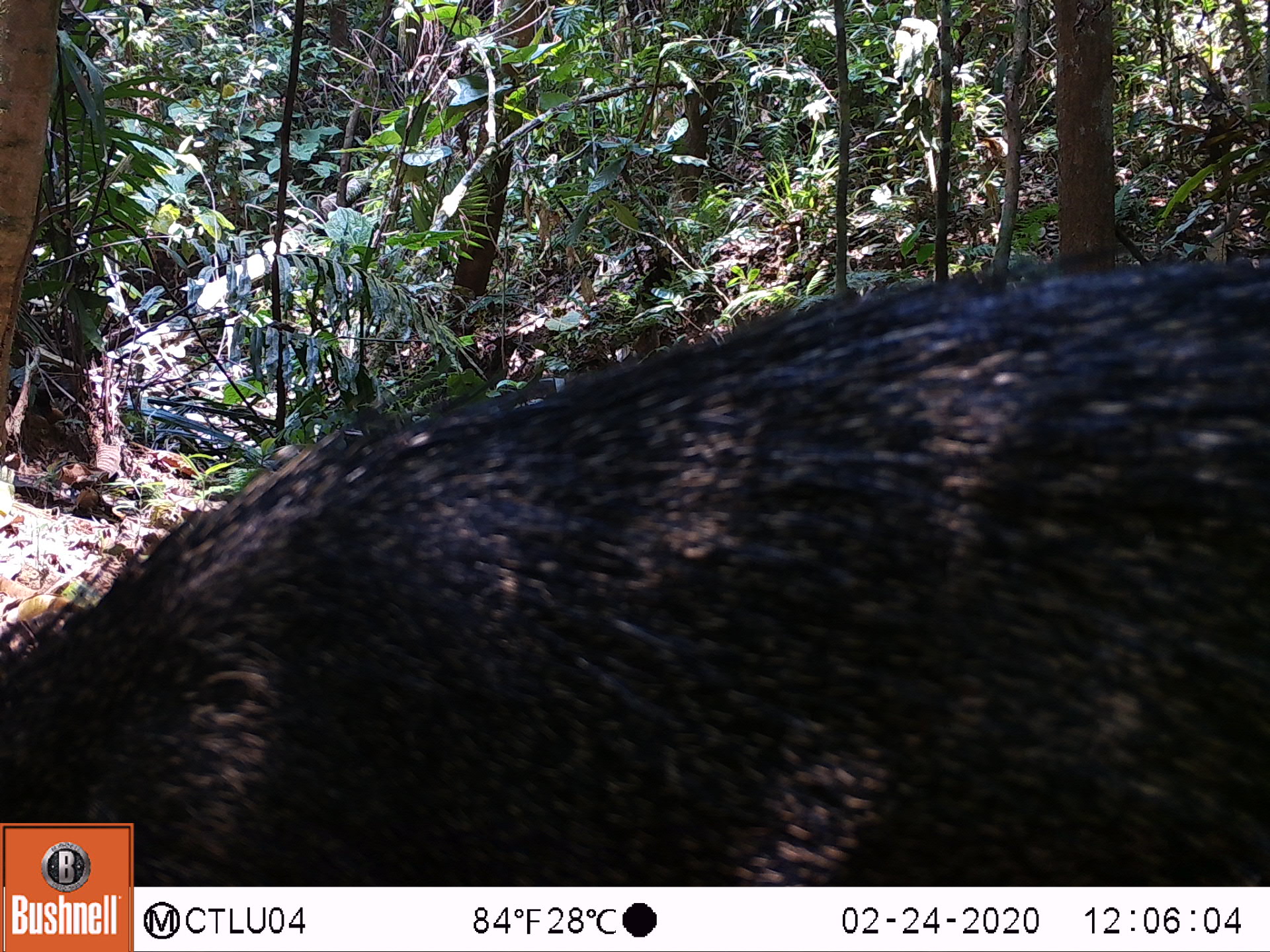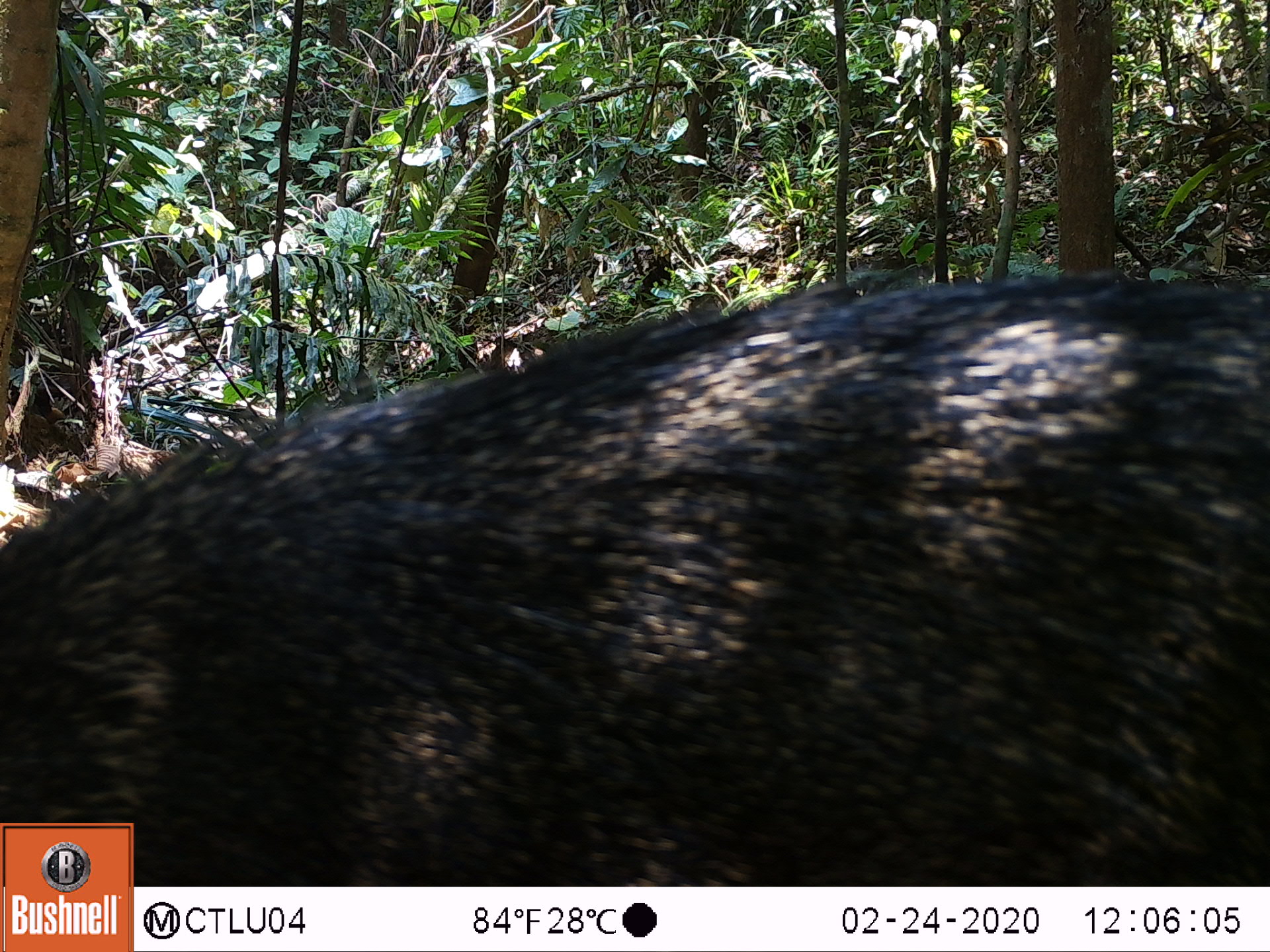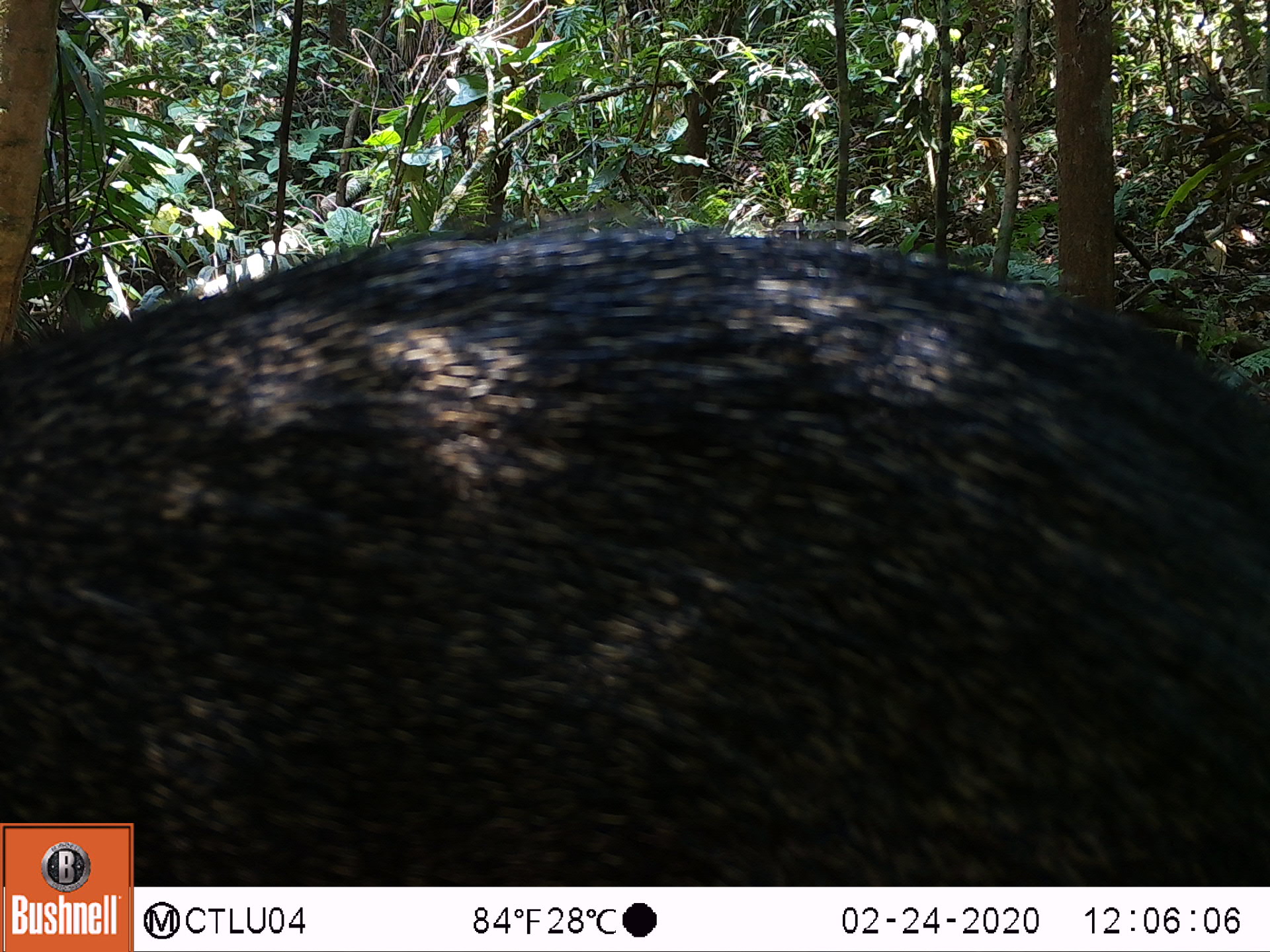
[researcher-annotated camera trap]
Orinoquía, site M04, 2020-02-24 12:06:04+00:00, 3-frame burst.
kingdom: Animalia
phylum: Chordata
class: Mammalia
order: Artiodactyla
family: Tayassuidae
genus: Pecari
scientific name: Pecari tajacu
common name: collared peccary